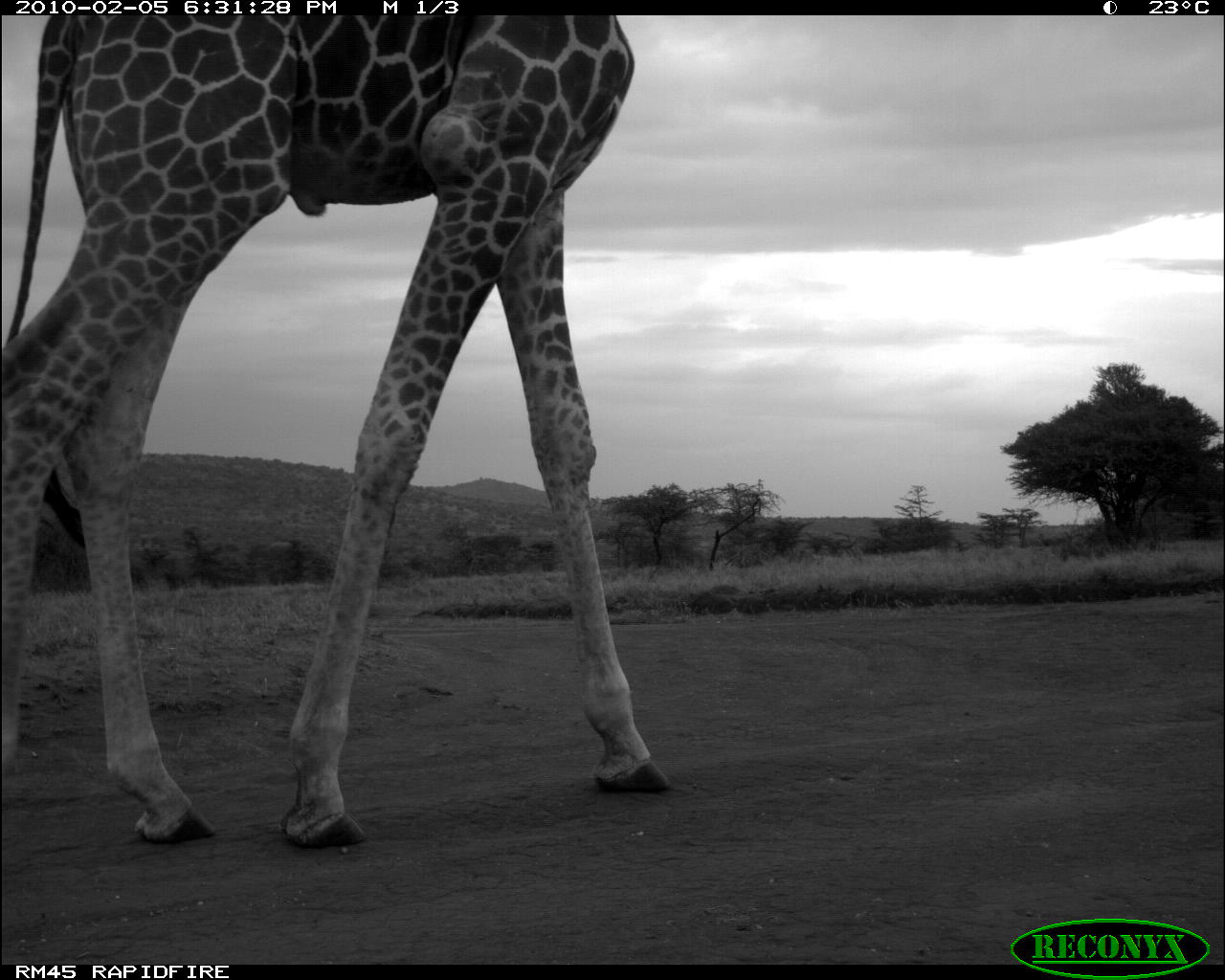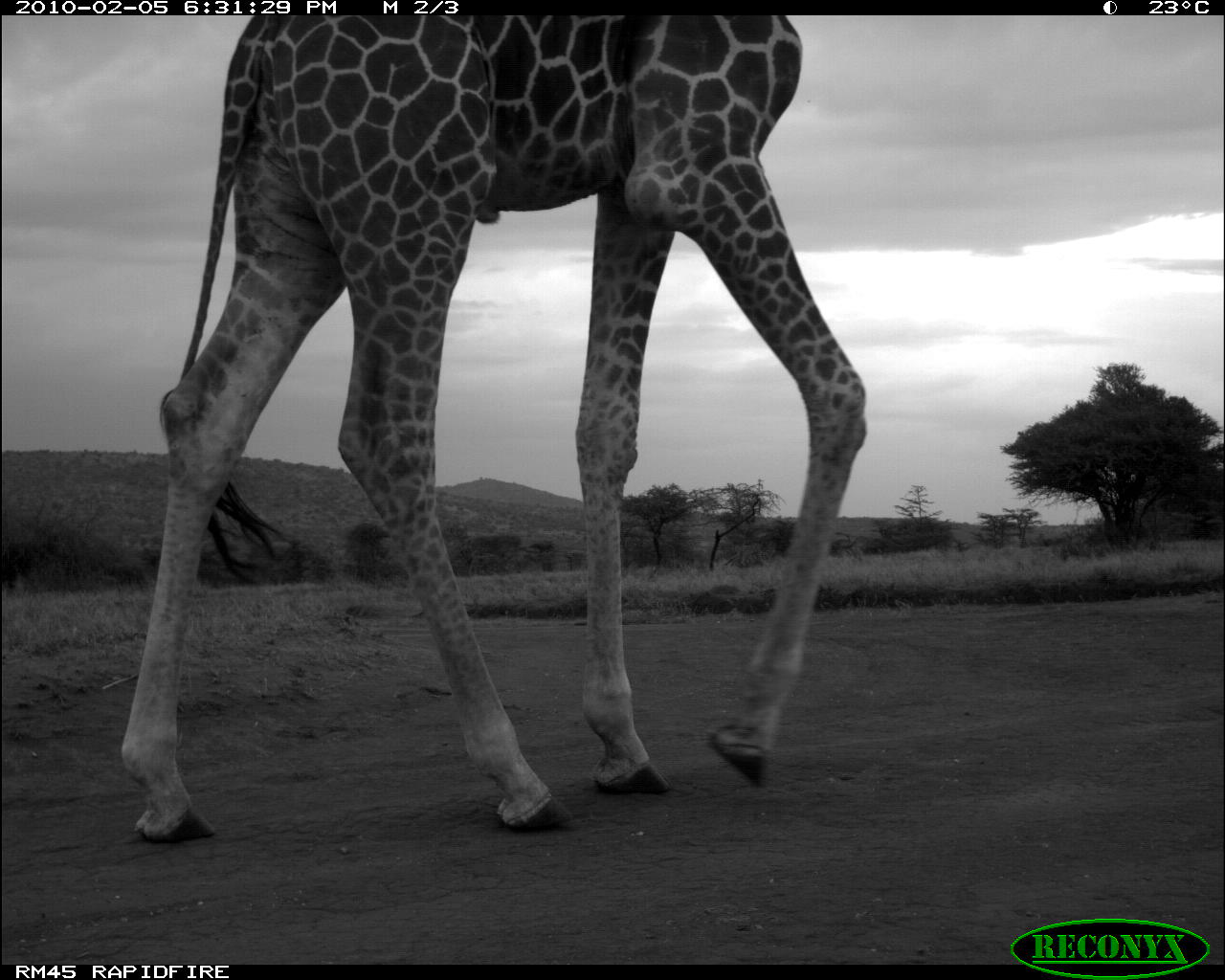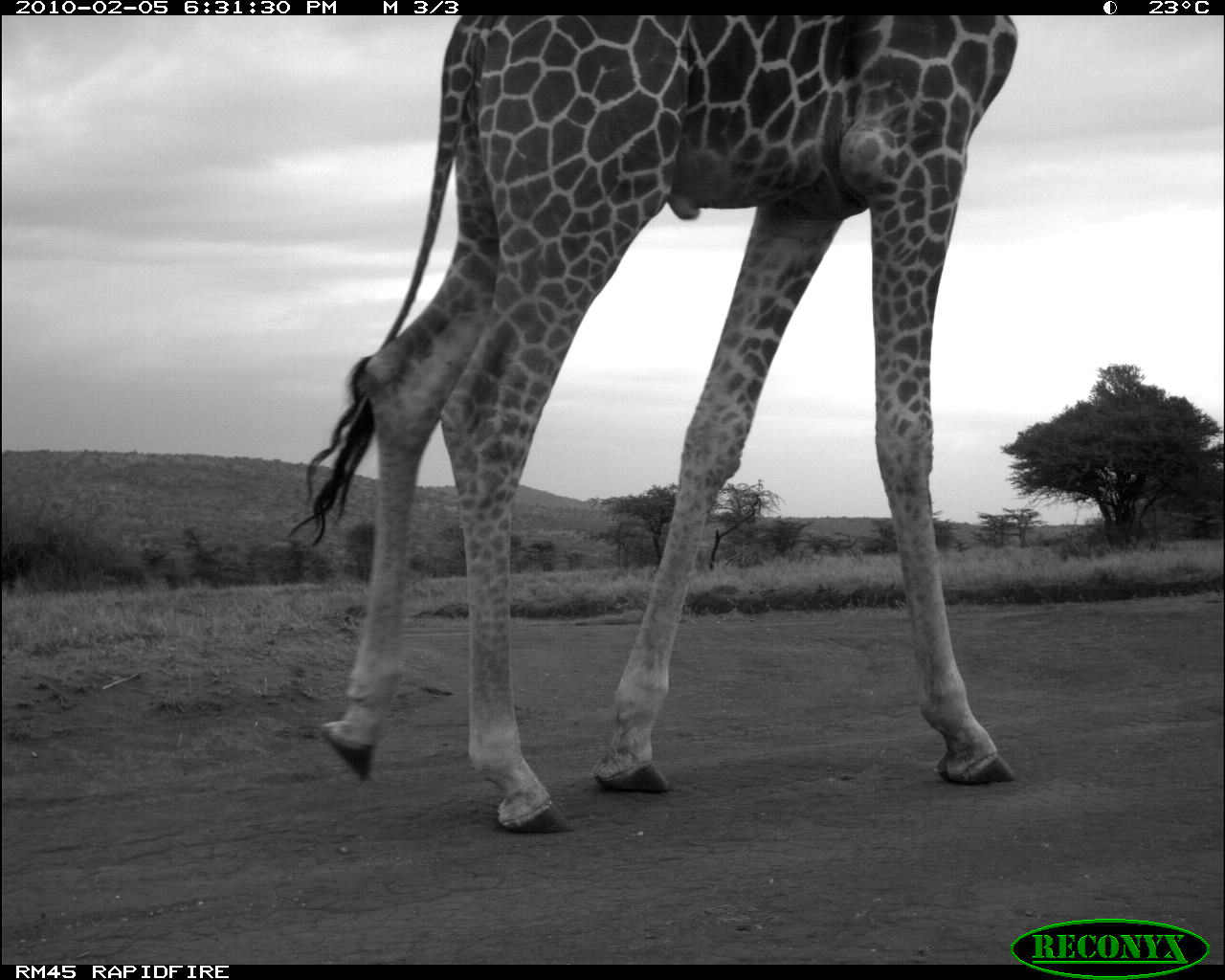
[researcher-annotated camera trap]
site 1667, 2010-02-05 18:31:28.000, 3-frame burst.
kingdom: Animalia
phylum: Chordata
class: Mammalia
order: Artiodactyla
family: Giraffidae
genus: Giraffa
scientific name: Giraffa camelopardalis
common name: giraffe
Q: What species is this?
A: Giraffa camelopardalis (giraffe).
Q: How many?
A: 1.